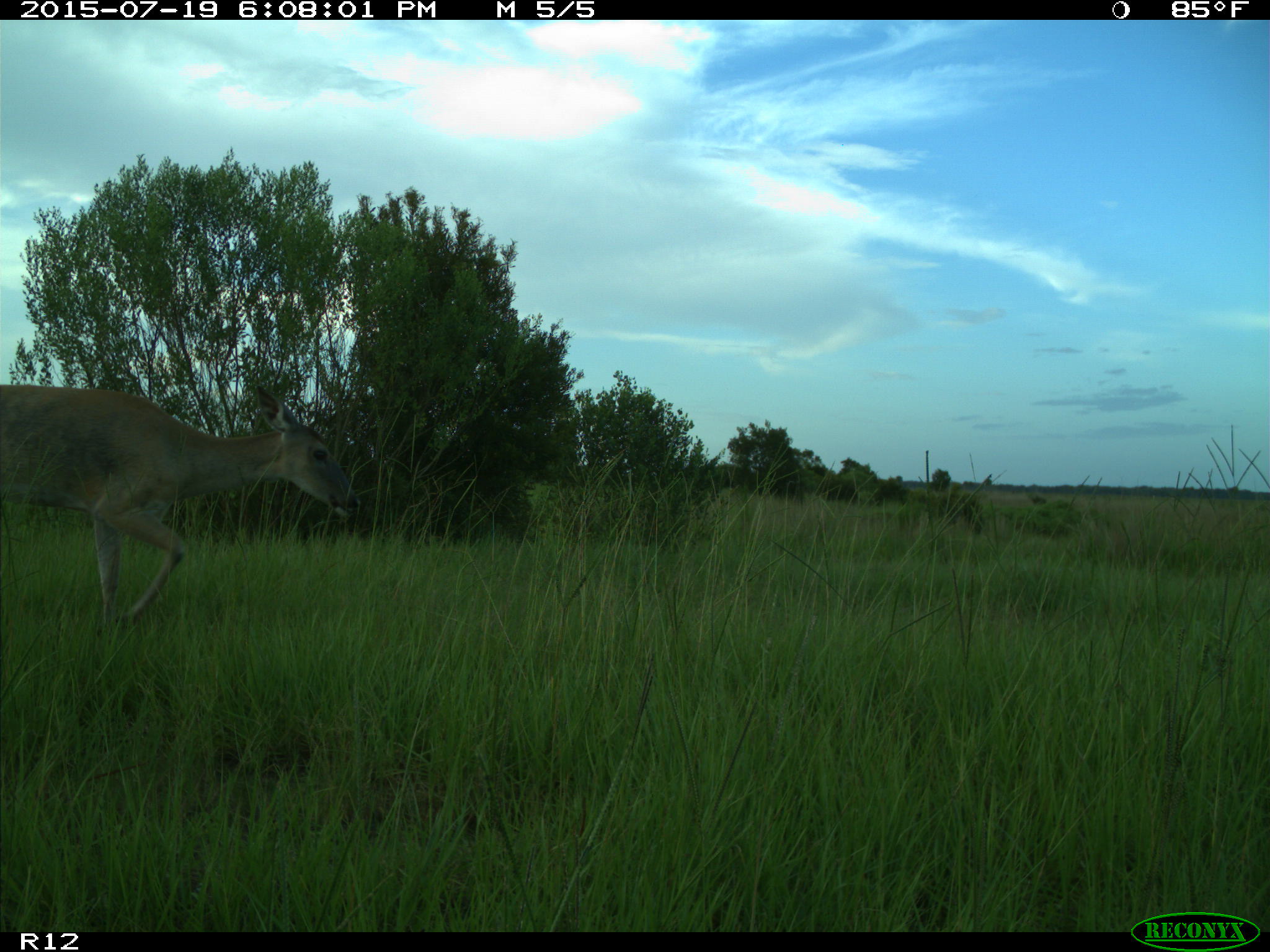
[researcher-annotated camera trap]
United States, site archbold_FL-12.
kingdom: Animalia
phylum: Chordata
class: Mammalia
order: Artiodactyla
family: Cervidae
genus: Odocoileus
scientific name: Odocoileus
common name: deer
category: unidentified deer